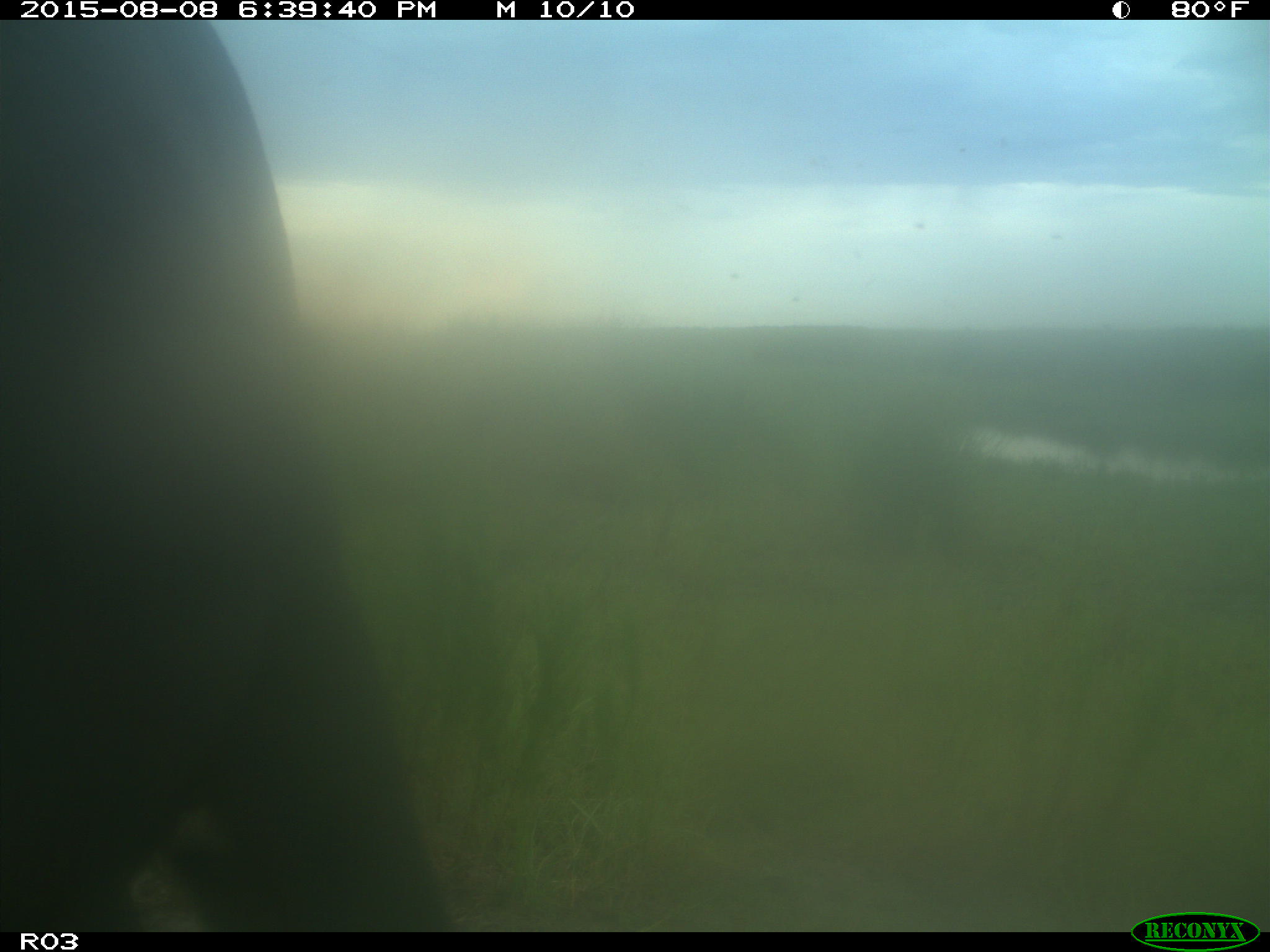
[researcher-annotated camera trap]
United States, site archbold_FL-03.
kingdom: Animalia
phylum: Chordata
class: Mammalia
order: Artiodactyla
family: Bovidae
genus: Bos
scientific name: Bos taurus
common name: domestic cow